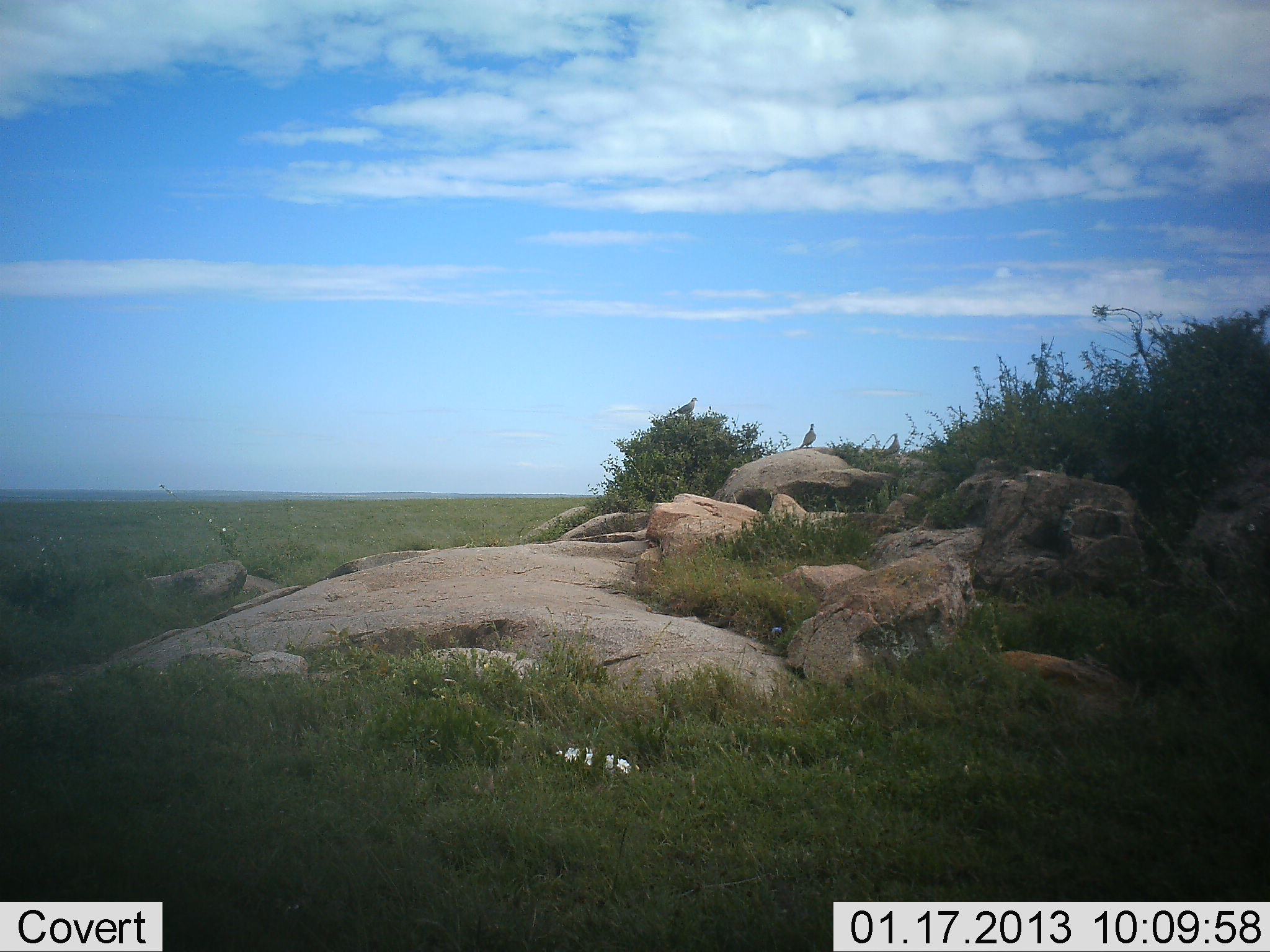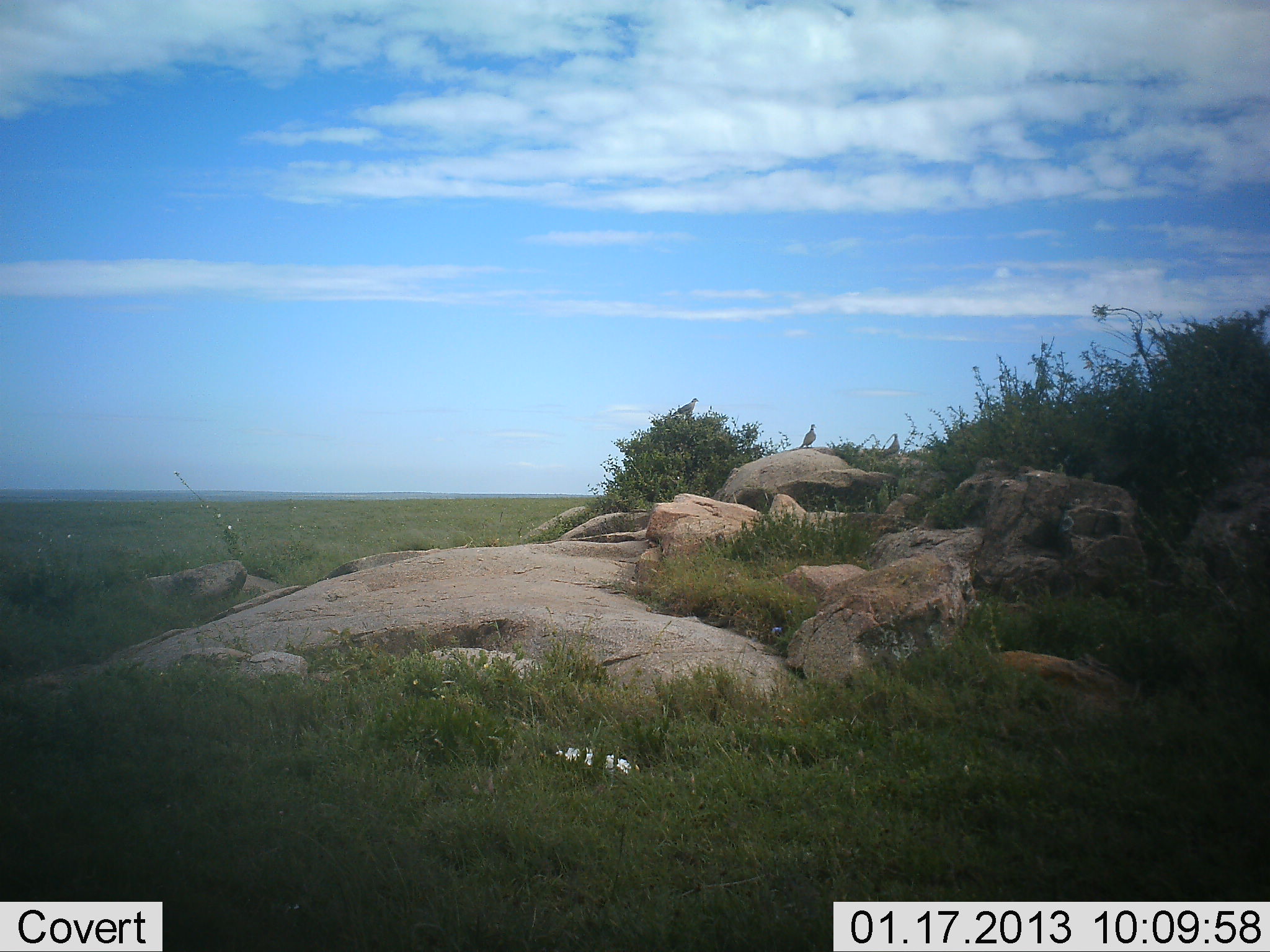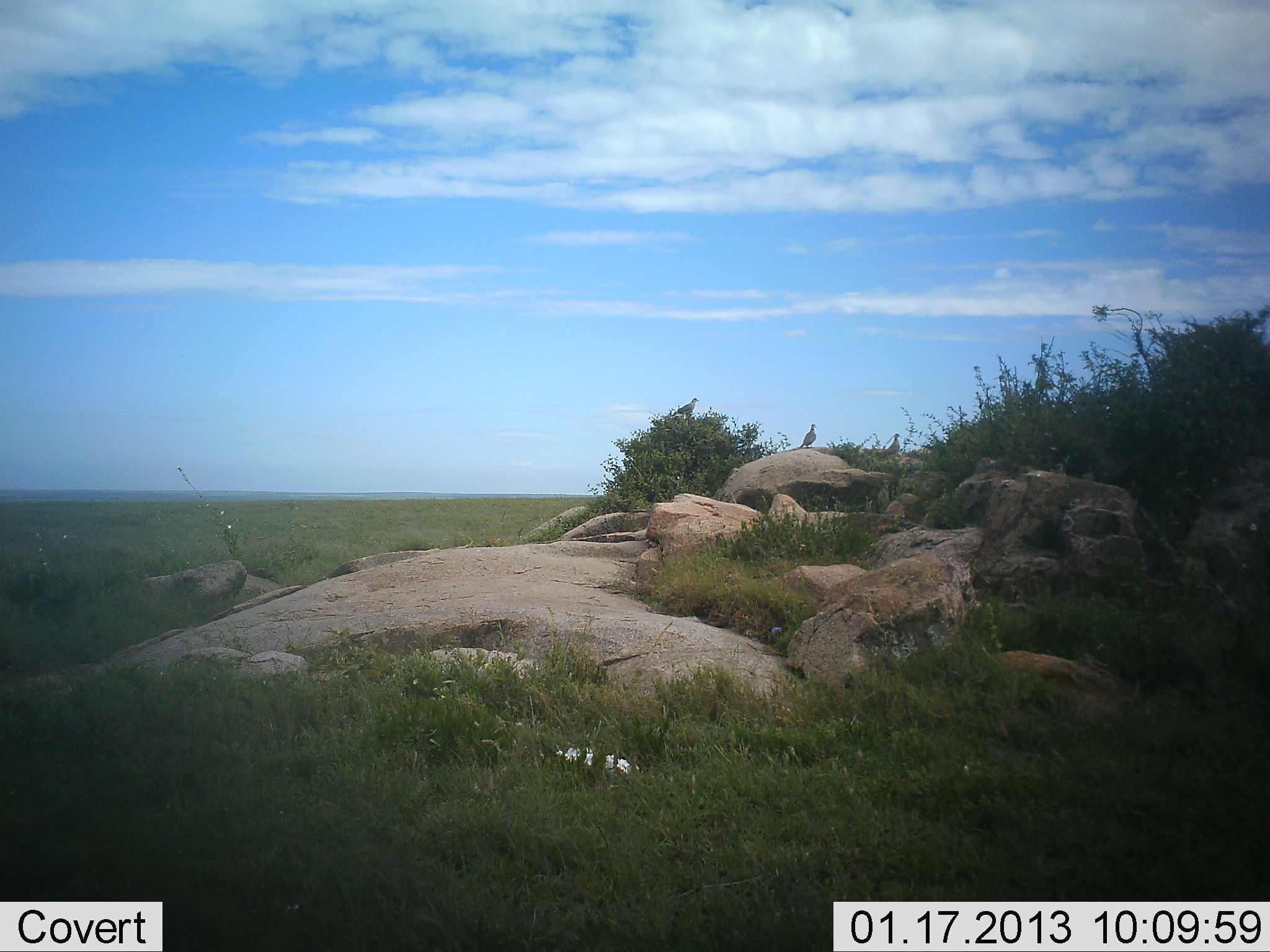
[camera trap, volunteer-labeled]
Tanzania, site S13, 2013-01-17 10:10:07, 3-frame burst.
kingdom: Animalia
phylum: Chordata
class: Aves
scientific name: Aves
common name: bird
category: otherbird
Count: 2.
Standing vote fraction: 84%.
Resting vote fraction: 16%.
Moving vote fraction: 0%.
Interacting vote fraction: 0%.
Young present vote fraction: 0%.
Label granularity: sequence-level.